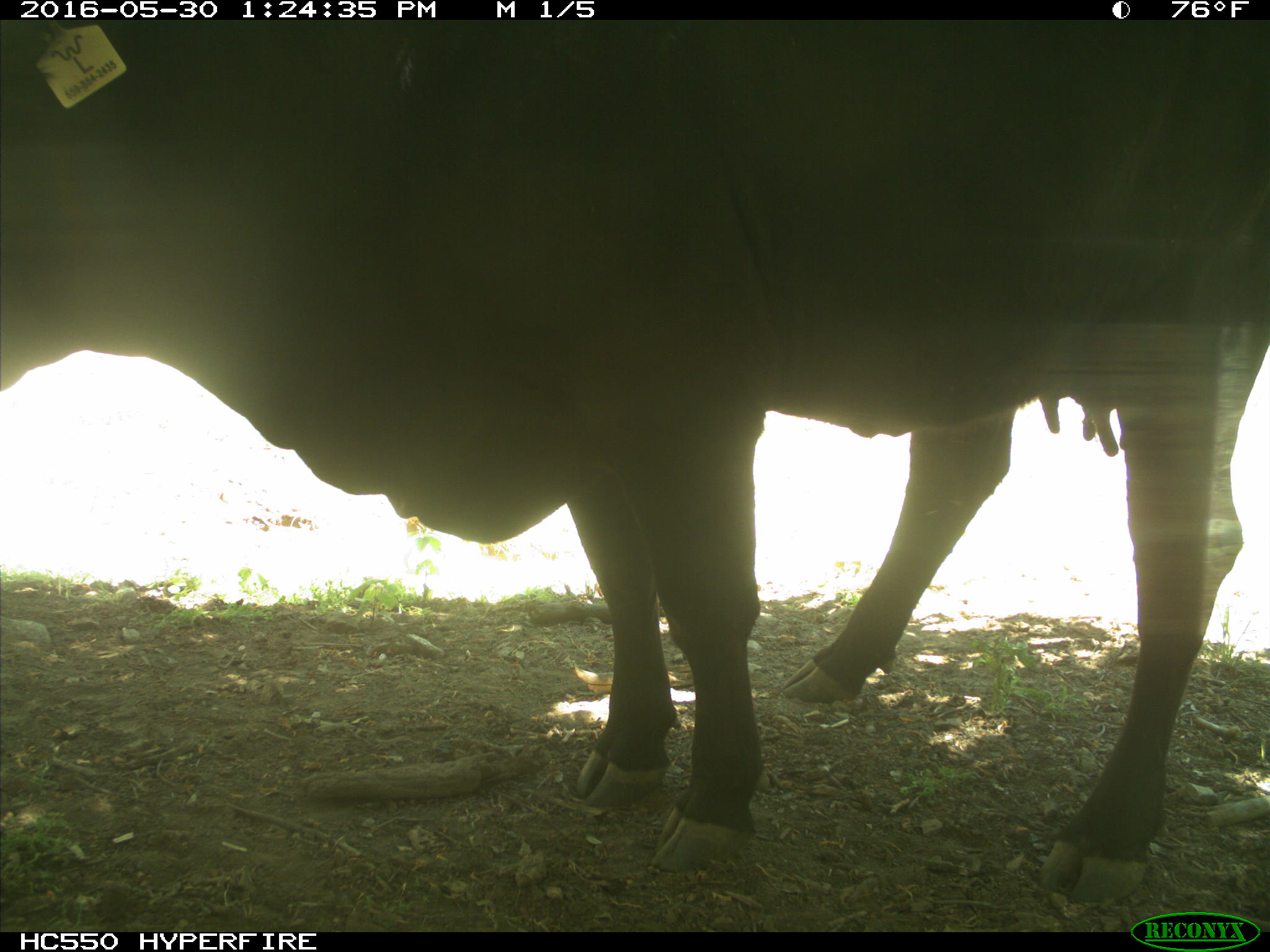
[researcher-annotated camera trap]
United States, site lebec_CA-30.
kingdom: Animalia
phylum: Chordata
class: Mammalia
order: Artiodactyla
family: Bovidae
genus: Bos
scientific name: Bos taurus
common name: domestic cow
Bos taurus (domestic cow).